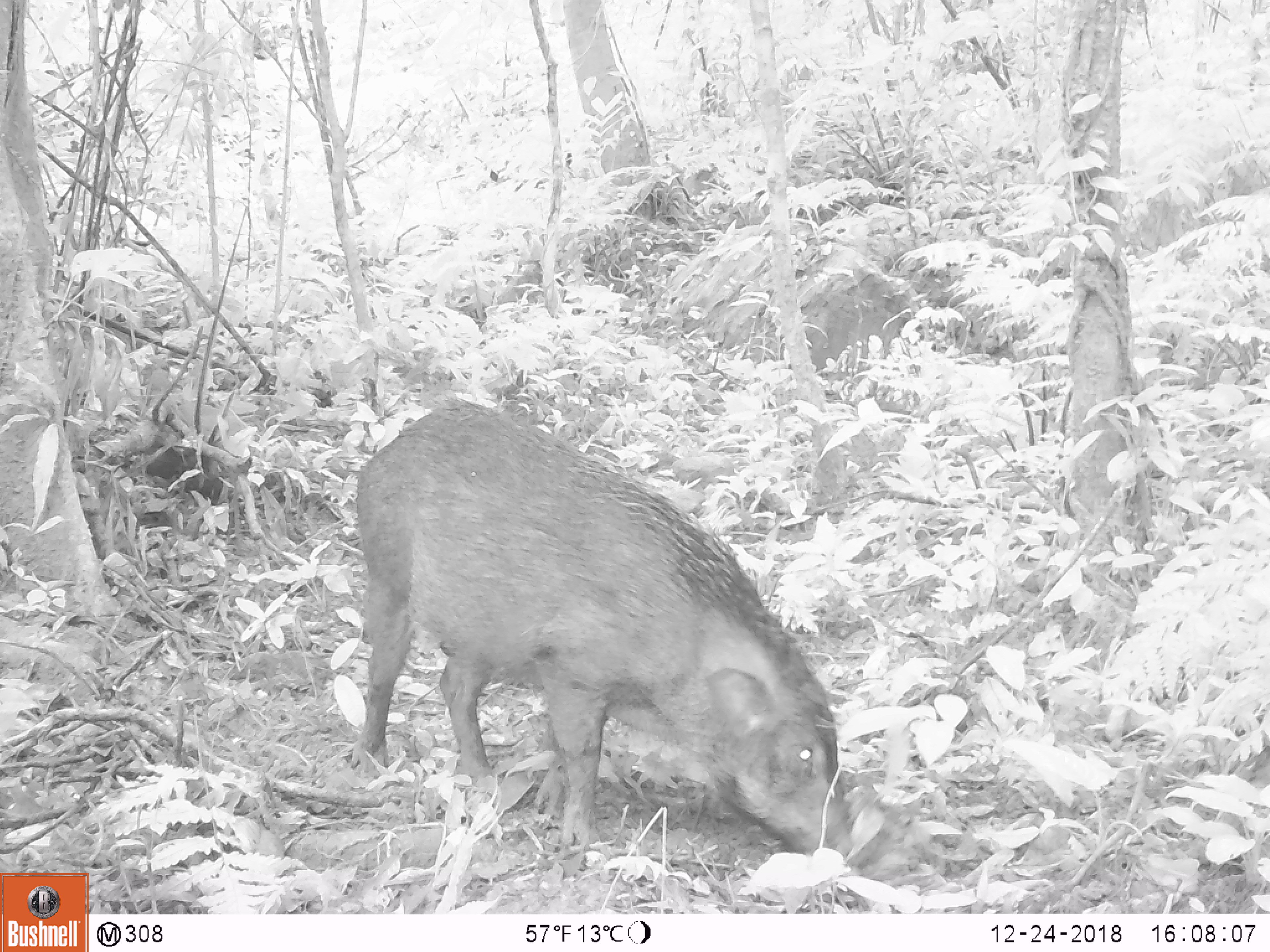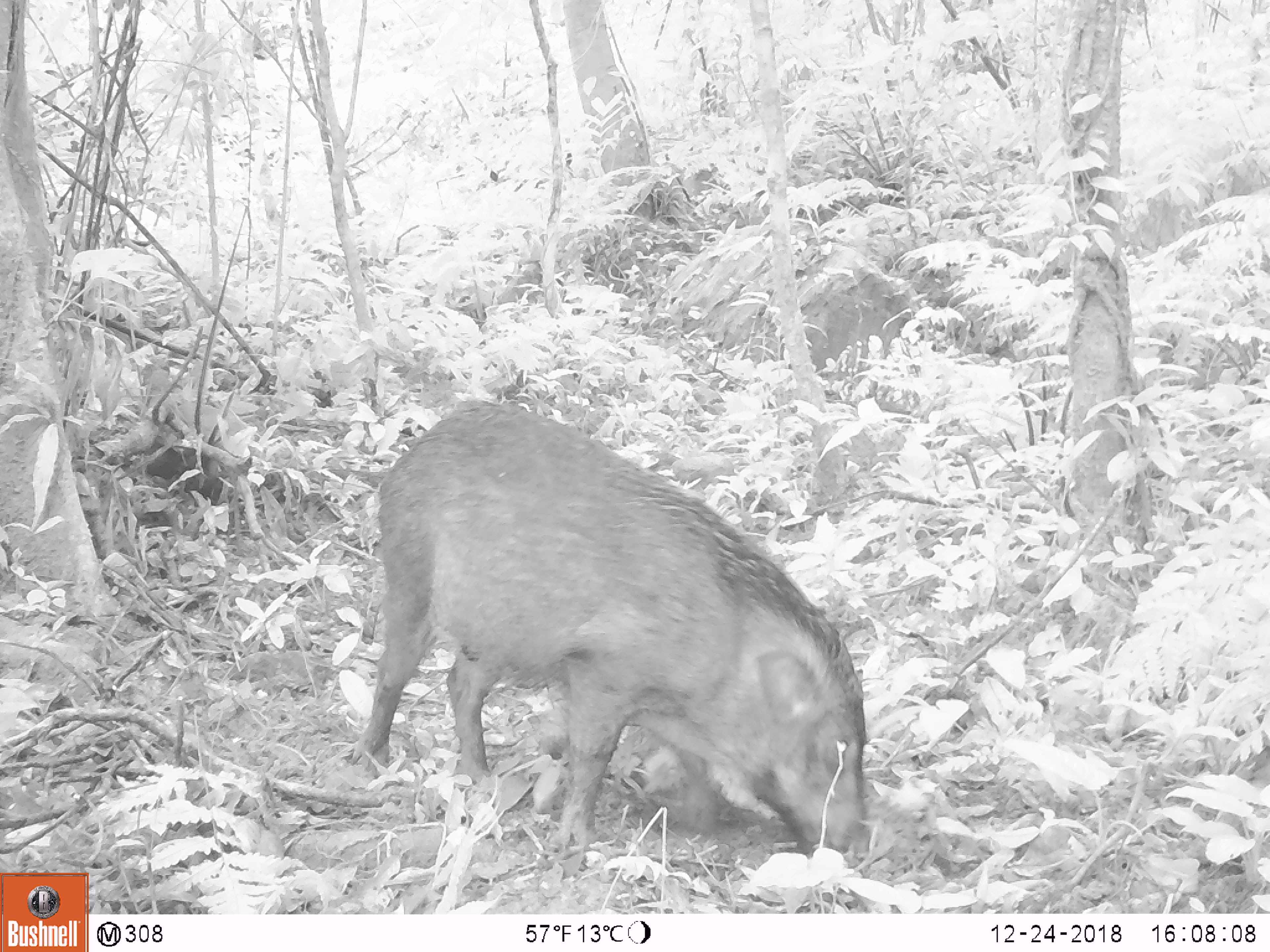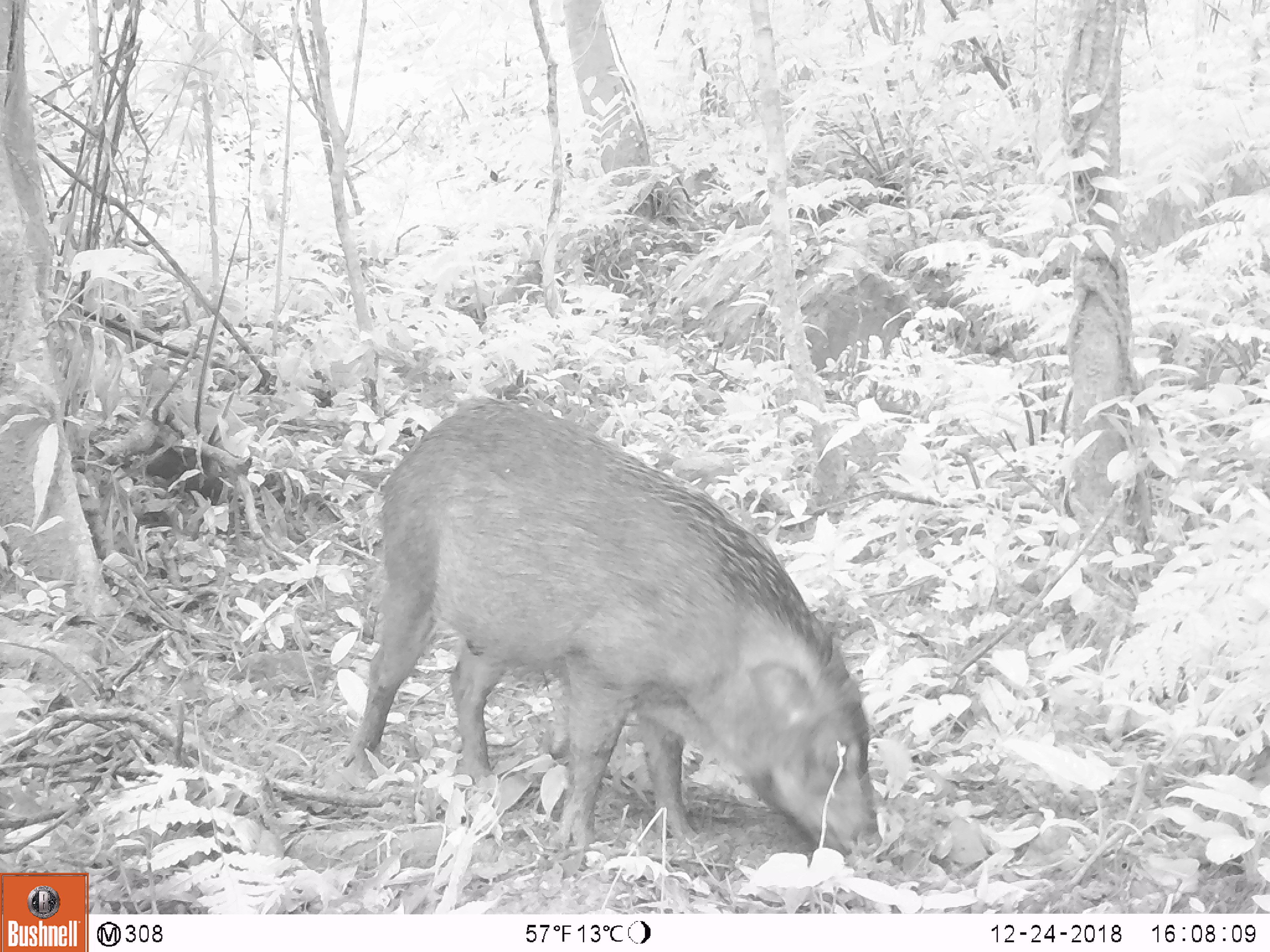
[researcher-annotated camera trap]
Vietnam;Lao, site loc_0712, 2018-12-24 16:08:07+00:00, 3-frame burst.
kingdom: Animalia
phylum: Chordata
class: Mammalia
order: Artiodactyla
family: Suidae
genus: Sus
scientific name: Sus scrofa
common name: eurasian wild pig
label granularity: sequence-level